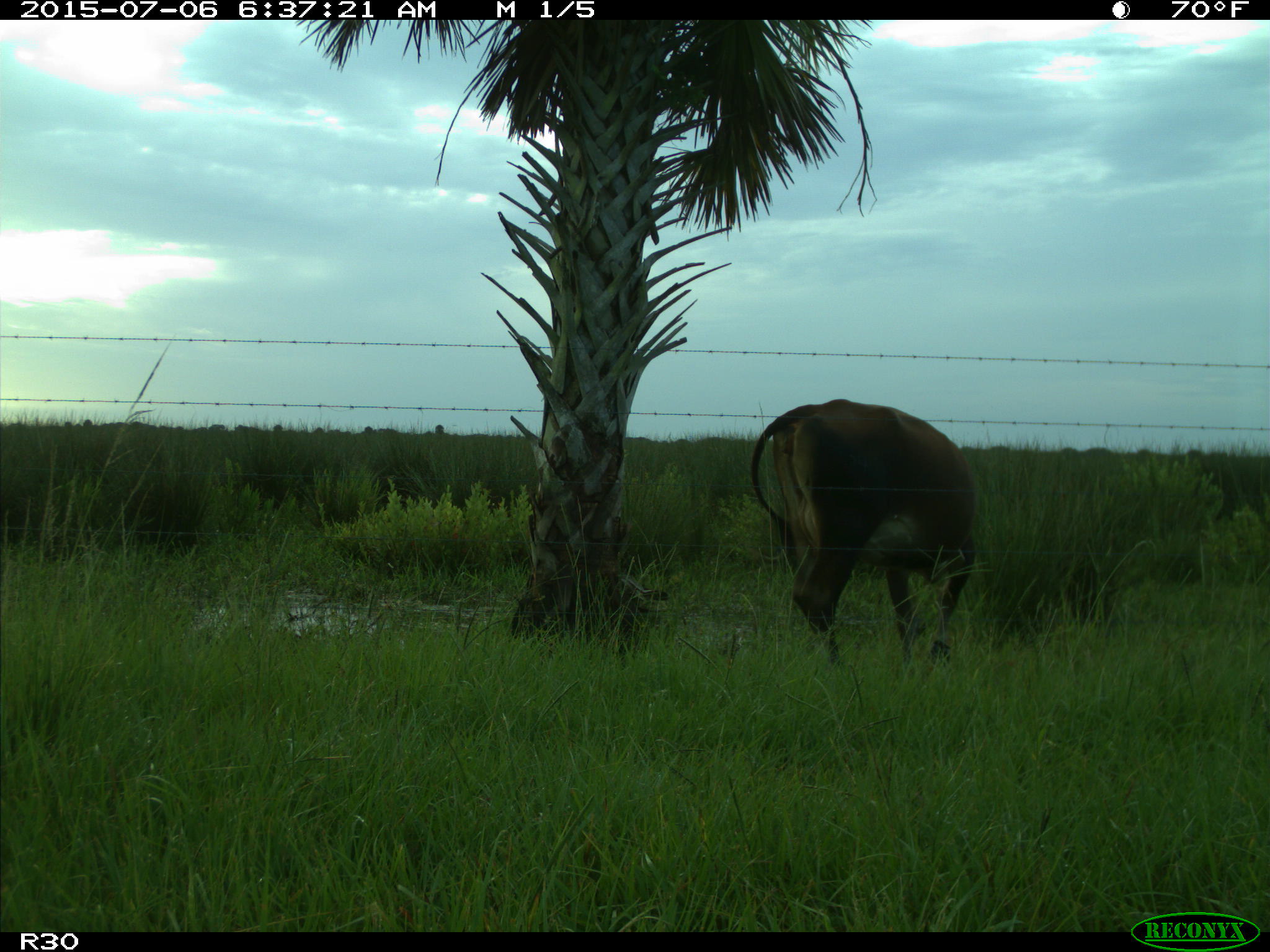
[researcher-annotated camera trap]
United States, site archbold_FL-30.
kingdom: Animalia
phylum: Chordata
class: Mammalia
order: Artiodactyla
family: Bovidae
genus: Bos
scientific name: Bos taurus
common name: domestic cow